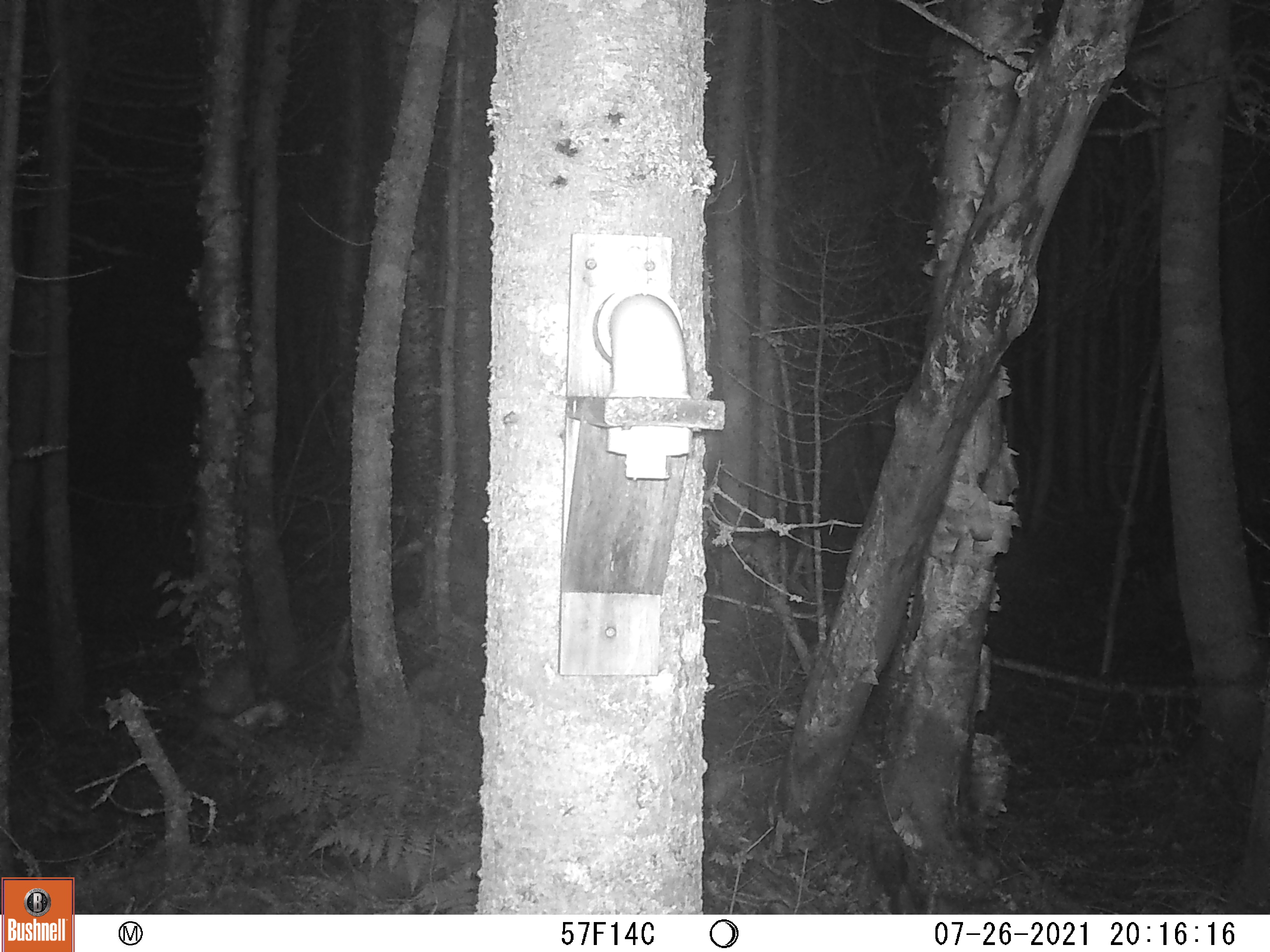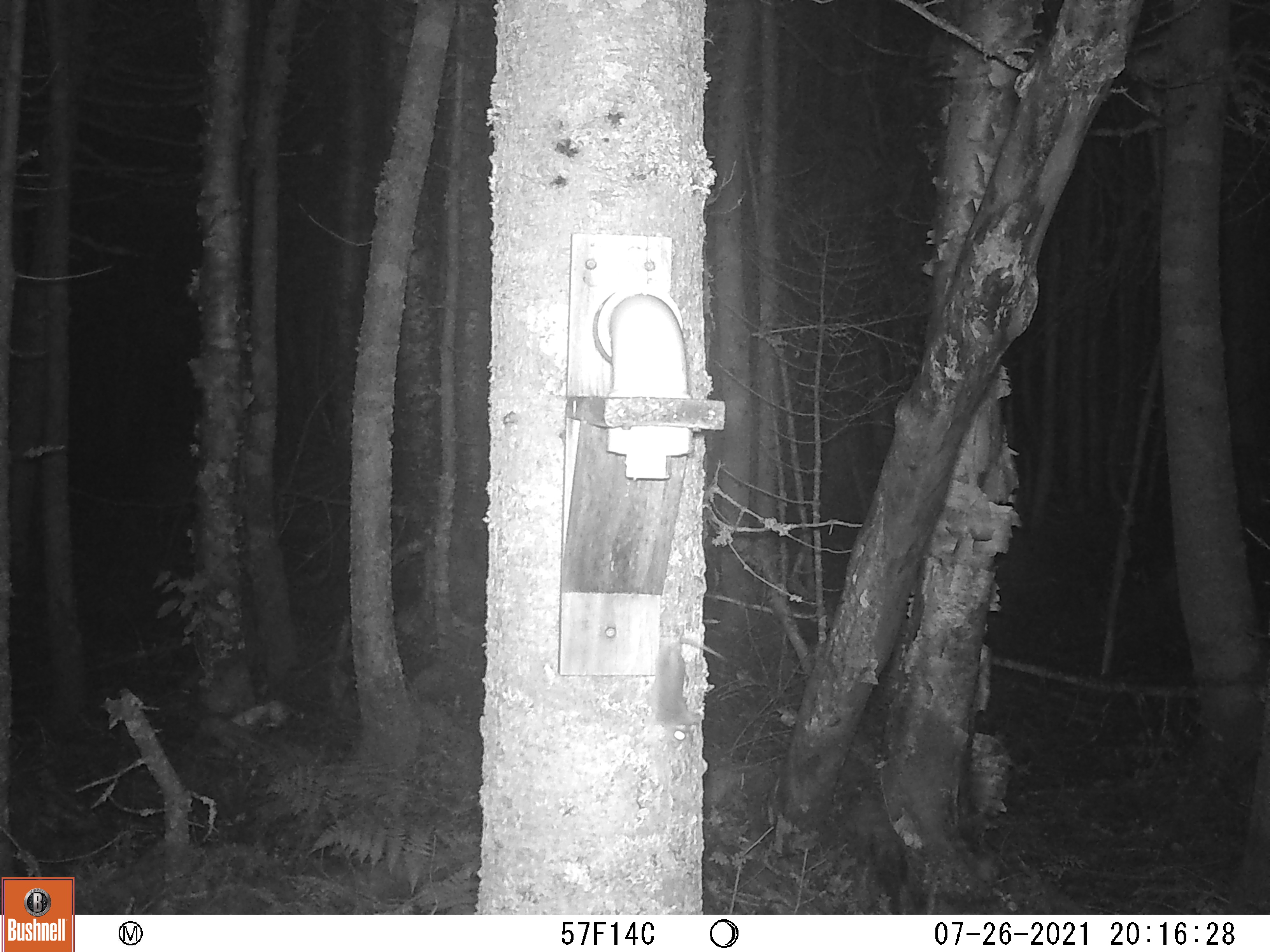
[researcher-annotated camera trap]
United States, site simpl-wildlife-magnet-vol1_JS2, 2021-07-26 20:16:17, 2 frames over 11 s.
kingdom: Animalia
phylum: Chordata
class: Mammalia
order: Rodentia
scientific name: Rodentia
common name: mouse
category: mouse sp.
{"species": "mouse sp. (mouse) (Rodentia)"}